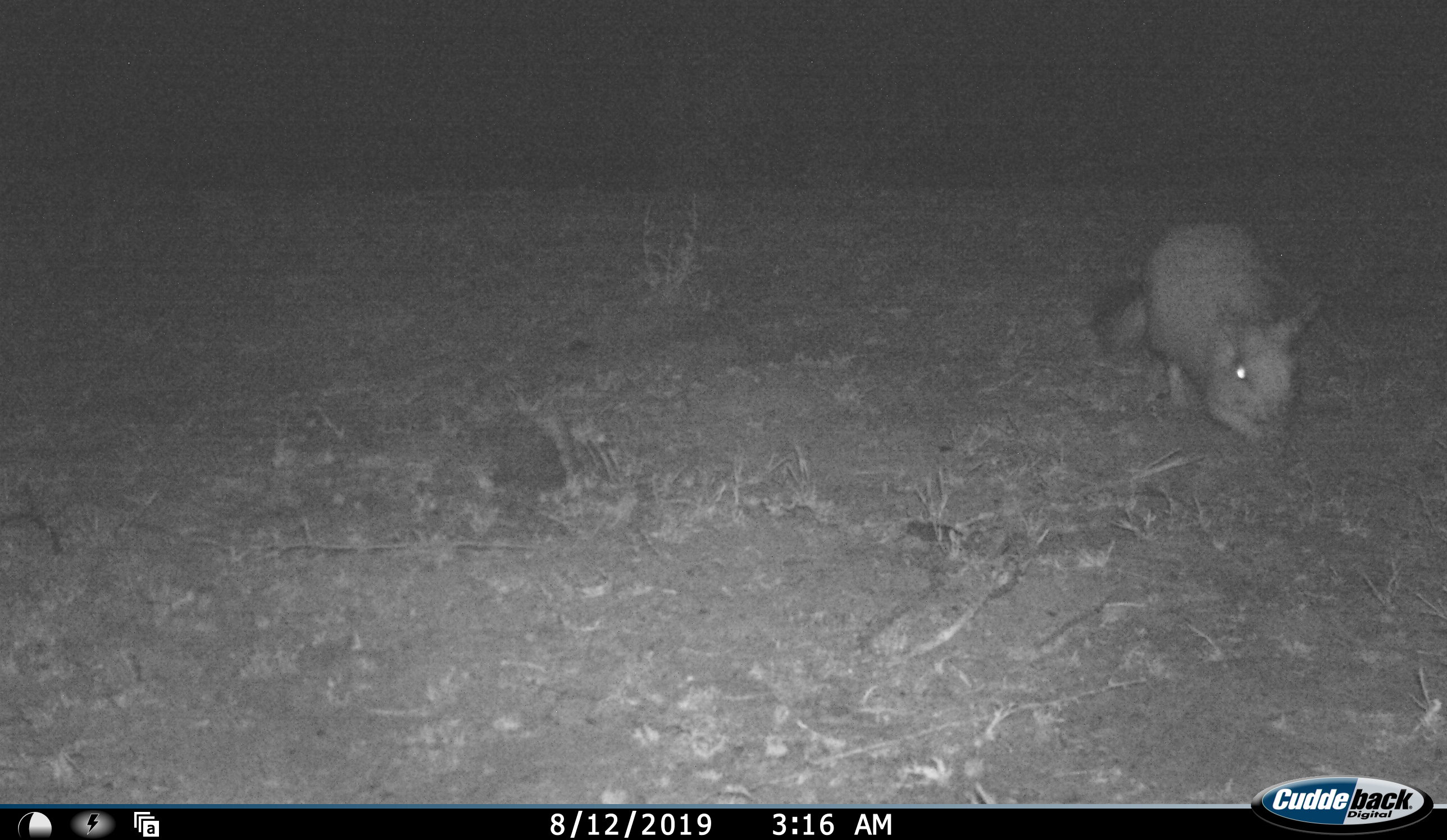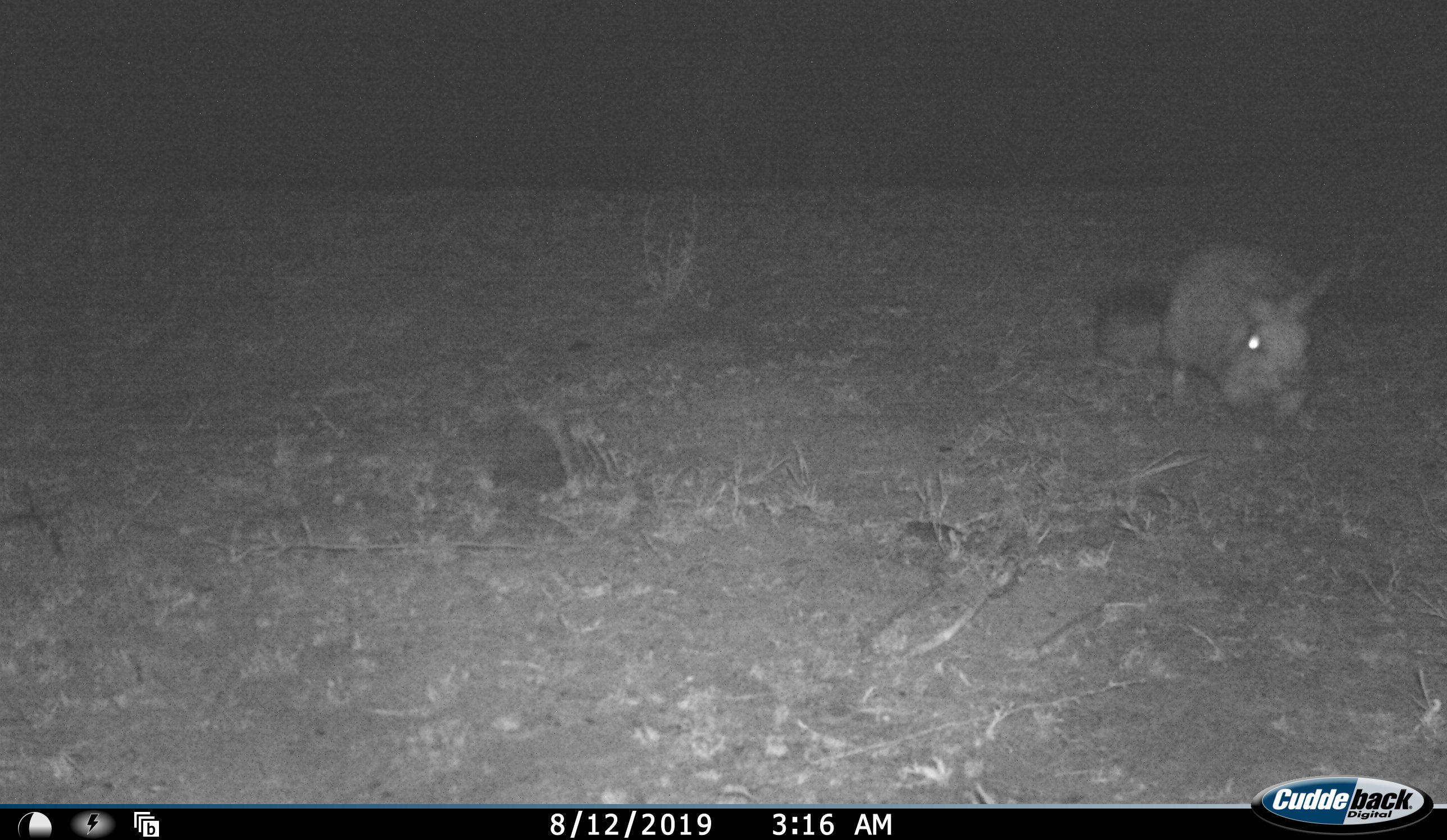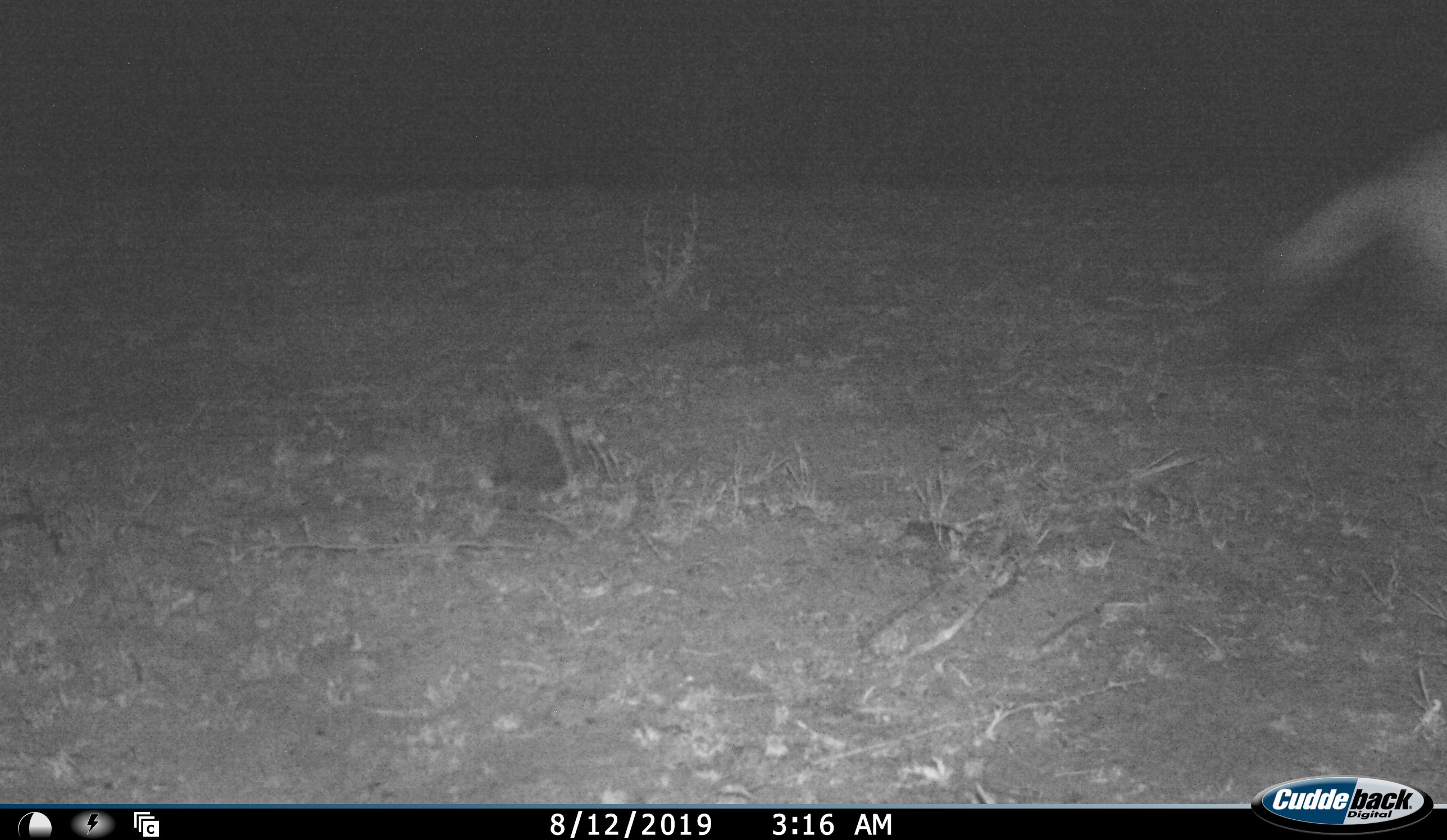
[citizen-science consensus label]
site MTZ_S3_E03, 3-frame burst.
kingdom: Animalia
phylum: Chordata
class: Mammalia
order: Rodentia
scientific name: Rodentia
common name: rodent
Rodent (Rodentia), count 1. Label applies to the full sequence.